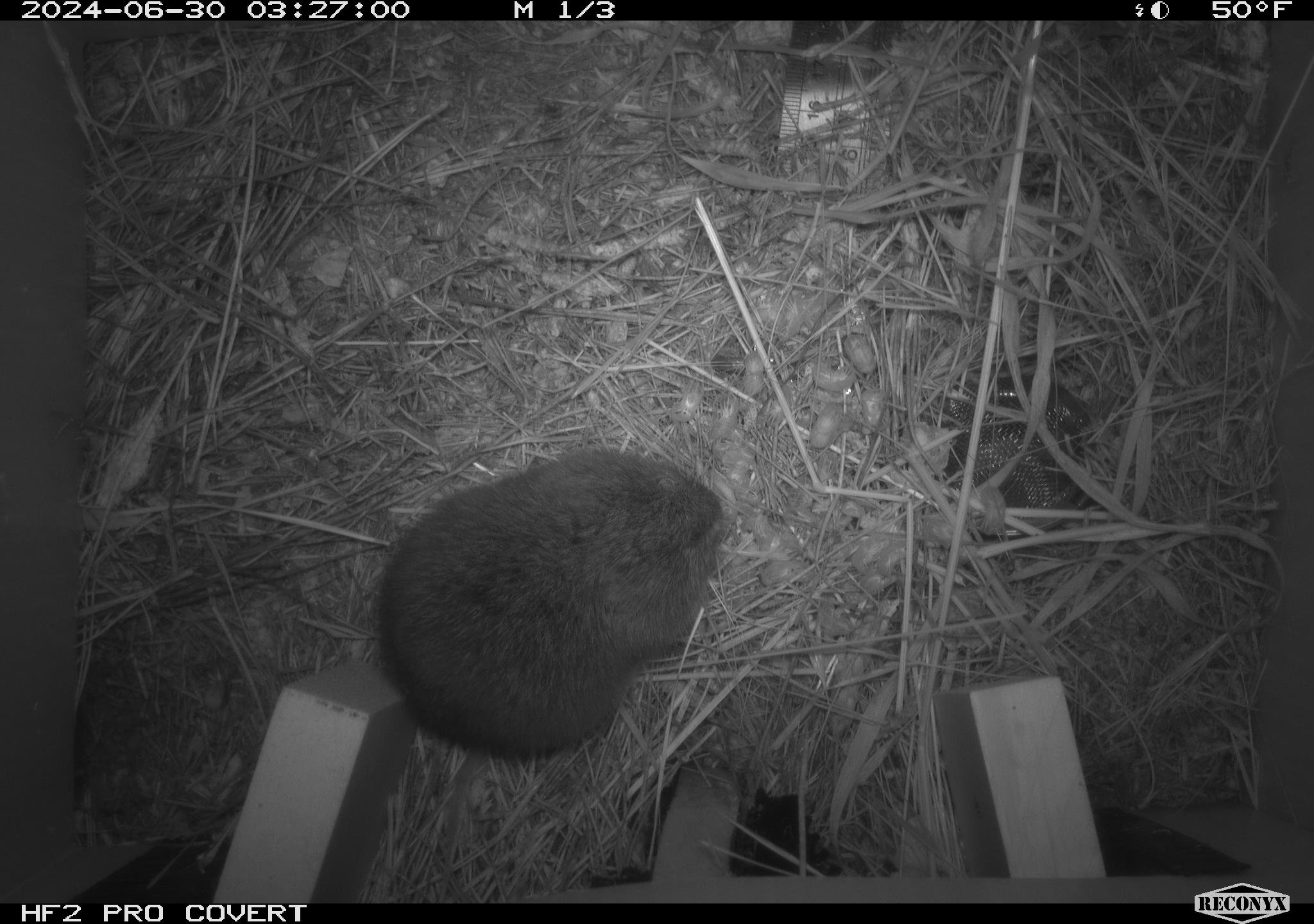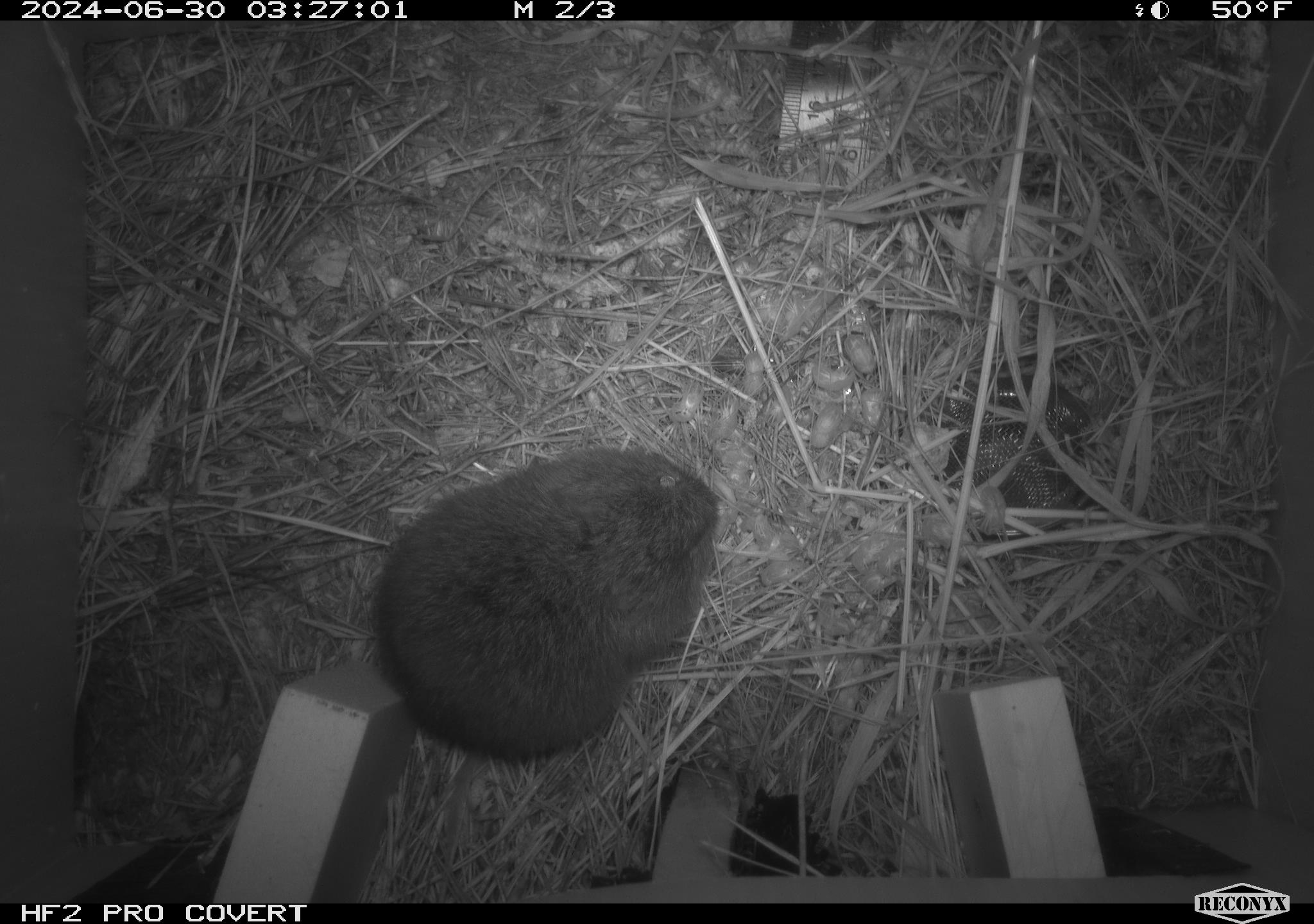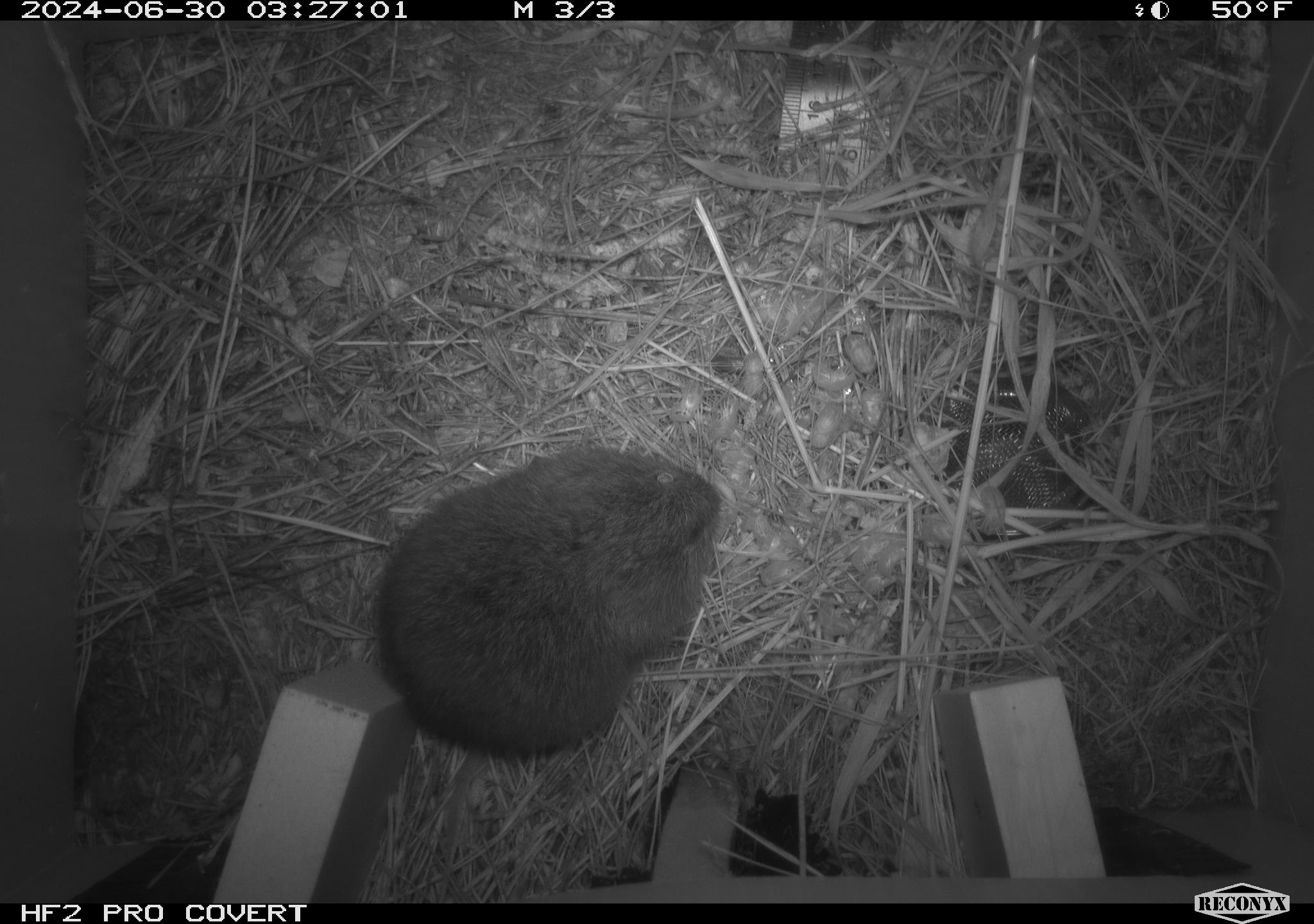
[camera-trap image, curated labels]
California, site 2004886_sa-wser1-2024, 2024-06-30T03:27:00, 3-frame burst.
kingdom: Animalia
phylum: Chordata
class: Mammalia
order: Rodentia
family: Cricetidae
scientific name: Arvicolinae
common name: voles, lemmings, and muskrats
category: arvicolinae subfamily